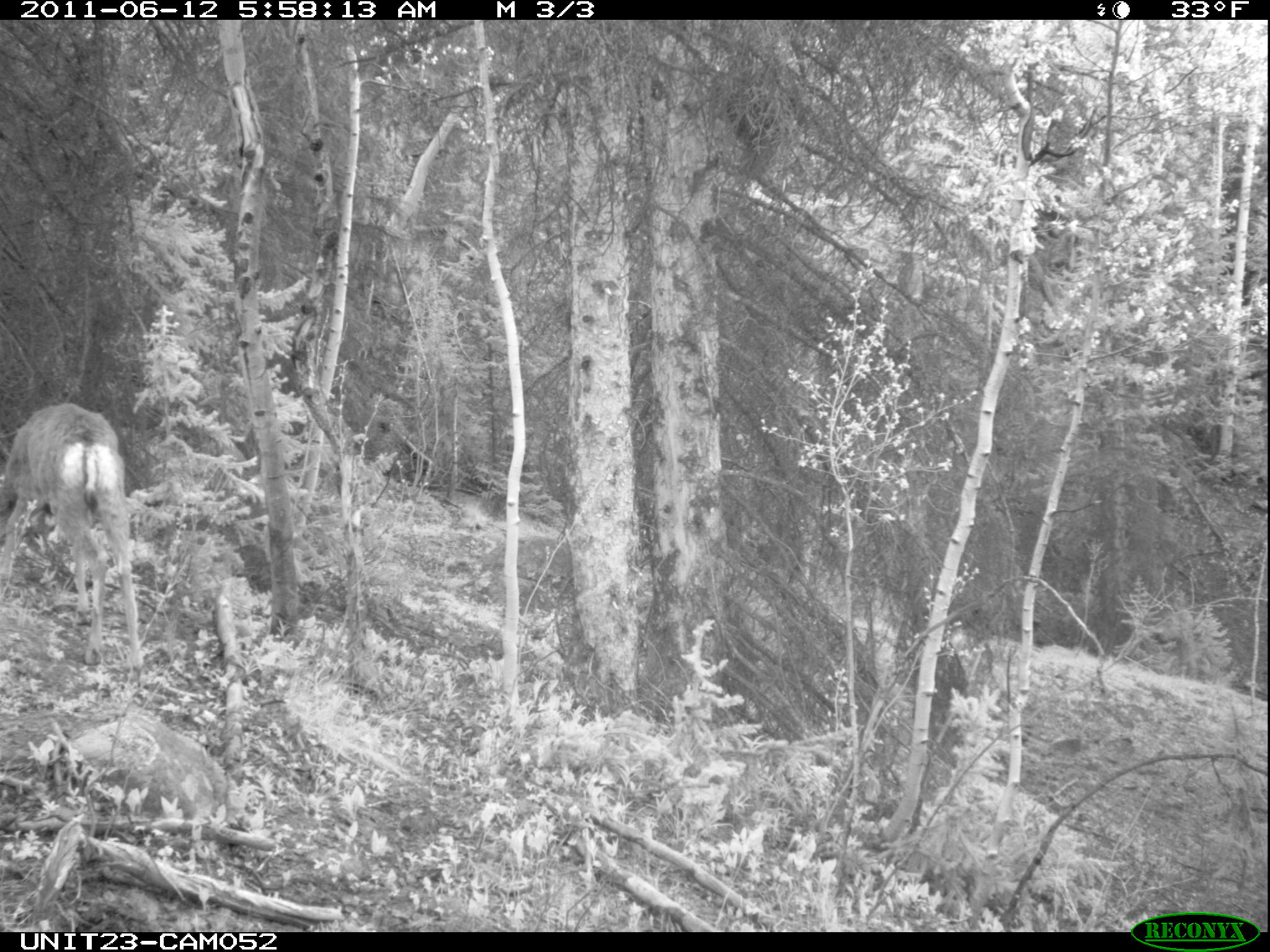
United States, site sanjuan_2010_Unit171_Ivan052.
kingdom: Animalia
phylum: Chordata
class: Mammalia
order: Artiodactyla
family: Cervidae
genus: Odocoileus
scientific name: Odocoileus hemionus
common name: mule deer